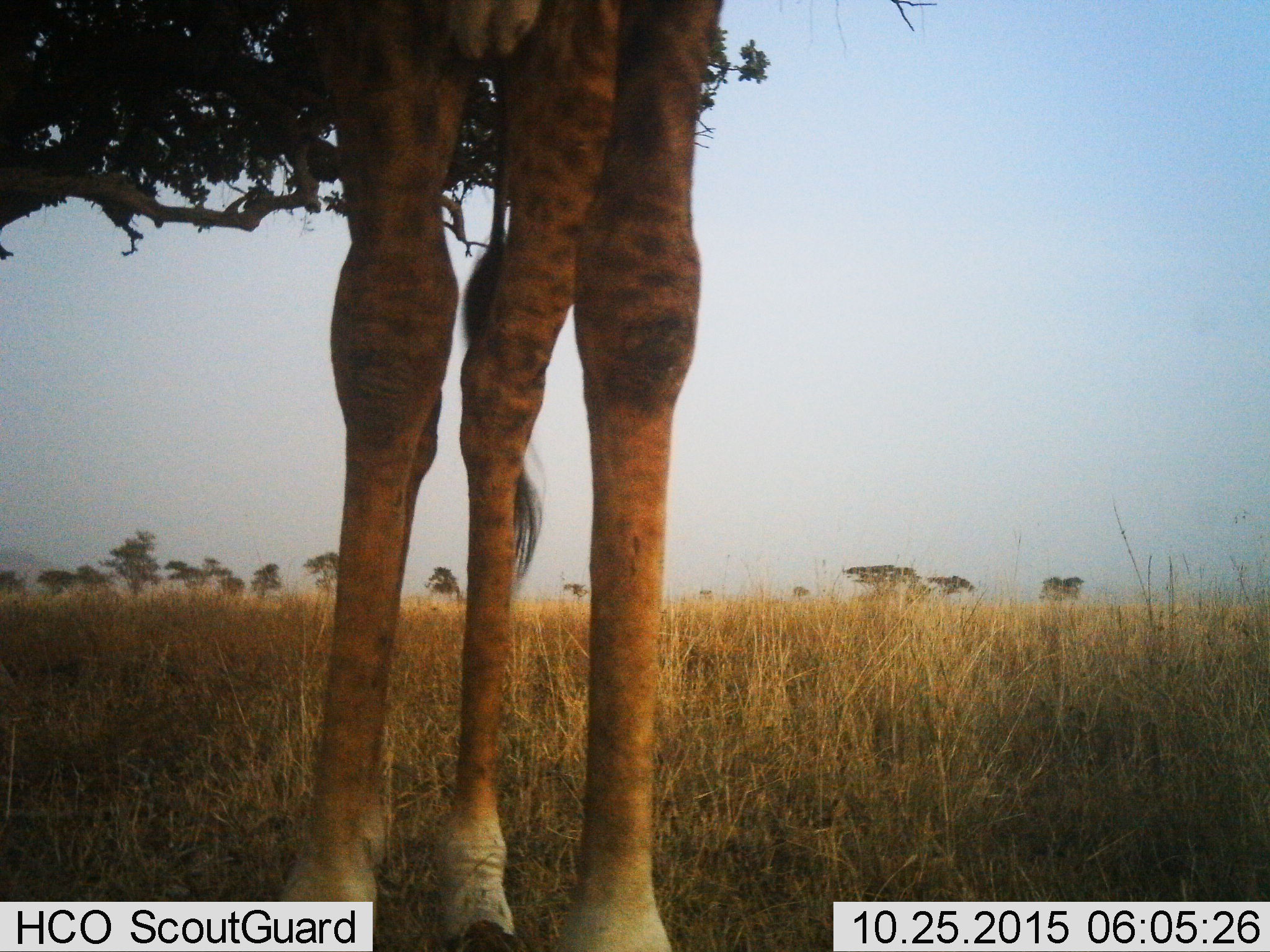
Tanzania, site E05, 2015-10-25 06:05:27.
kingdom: Animalia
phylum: Chordata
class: Mammalia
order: Artiodactyla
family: Giraffidae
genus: Giraffa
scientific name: Giraffa camelopardalis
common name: giraffe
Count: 1.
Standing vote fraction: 92%.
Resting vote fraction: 0%.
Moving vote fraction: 0%.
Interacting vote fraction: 0%.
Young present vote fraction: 0%.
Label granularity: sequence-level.